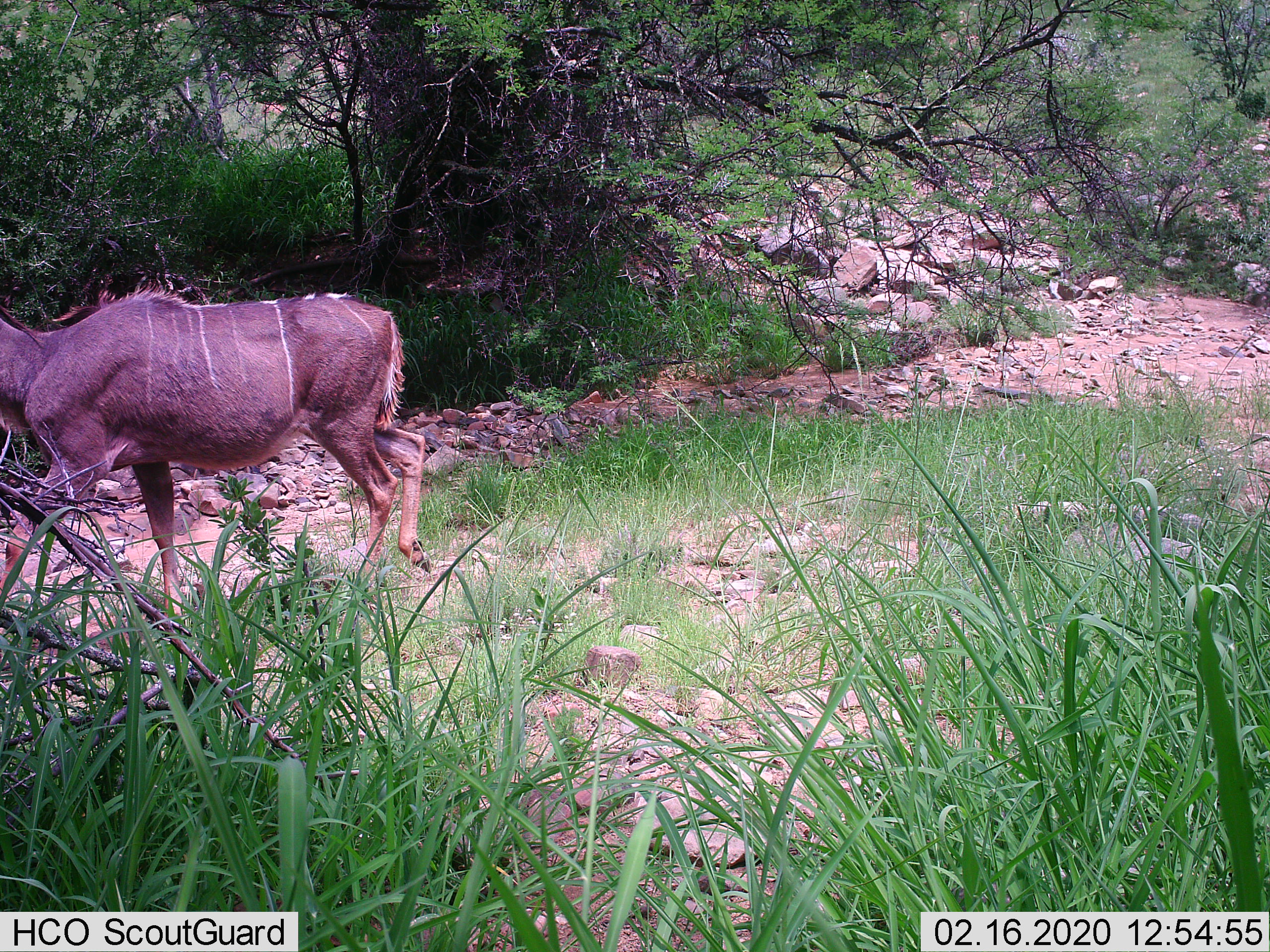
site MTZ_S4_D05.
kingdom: Animalia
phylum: Chordata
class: Mammalia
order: Artiodactyla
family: Bovidae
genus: Tragelaphus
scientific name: Tragelaphus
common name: kudu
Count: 1.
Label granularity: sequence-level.